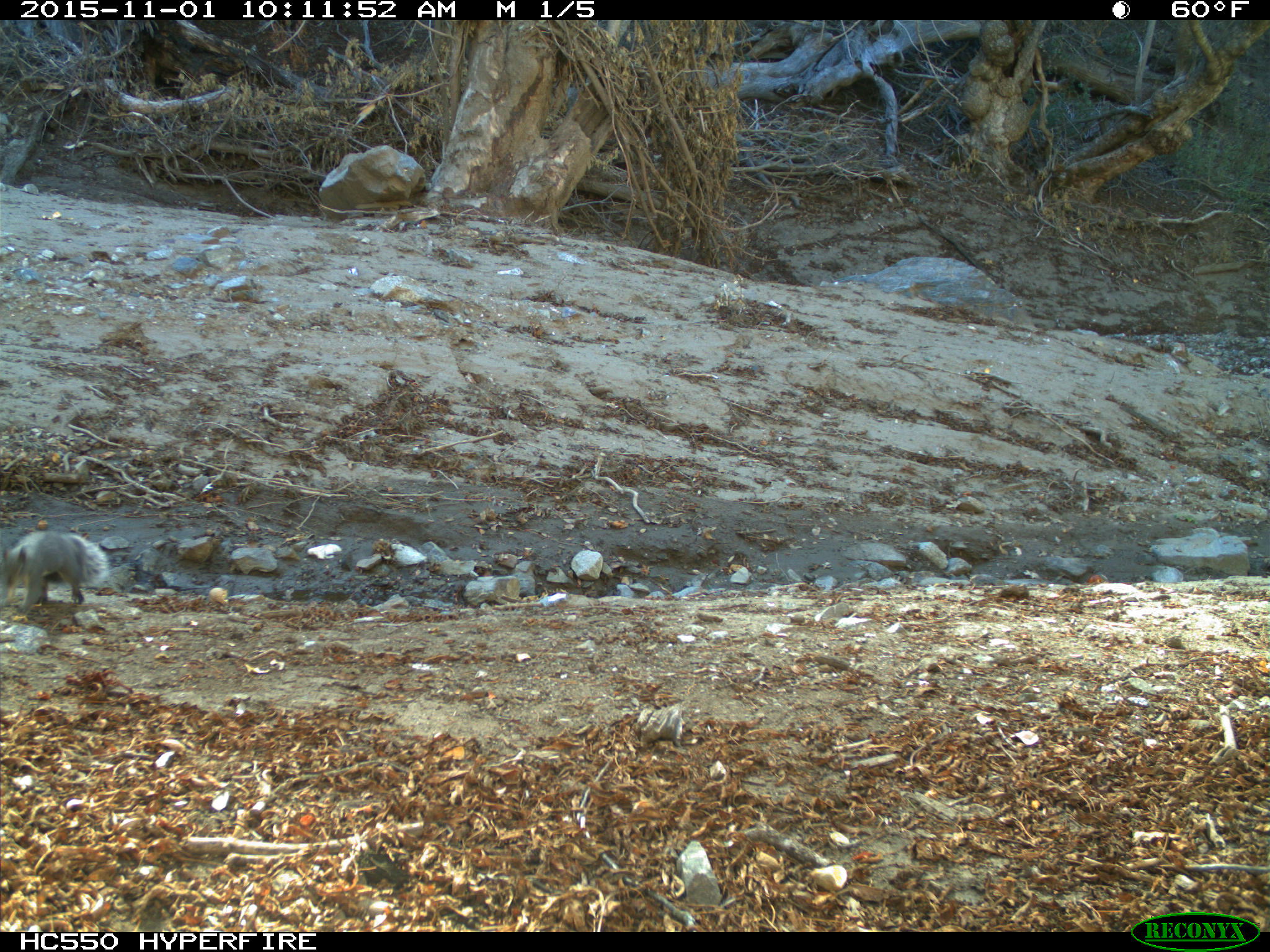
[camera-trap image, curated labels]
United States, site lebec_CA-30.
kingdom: Animalia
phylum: Chordata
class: Mammalia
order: Rodentia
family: Sciuridae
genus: Sciurus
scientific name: Sciurus carolinensis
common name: eastern gray squirrel